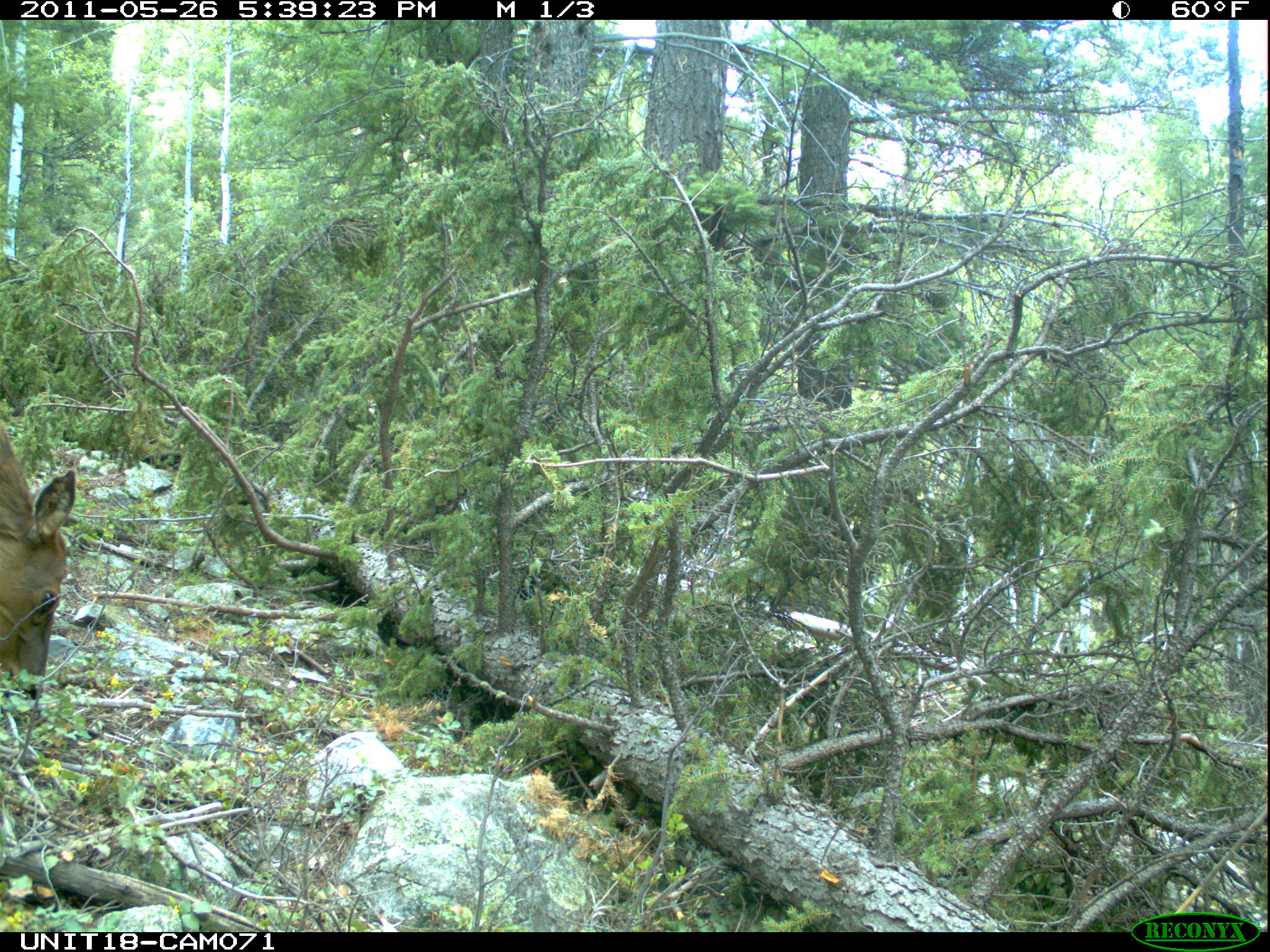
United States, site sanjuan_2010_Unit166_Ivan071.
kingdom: Animalia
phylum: Chordata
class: Mammalia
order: Artiodactyla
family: Cervidae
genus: Cervus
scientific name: Cervus elaphus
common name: red deer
Cervus elaphus (red deer).